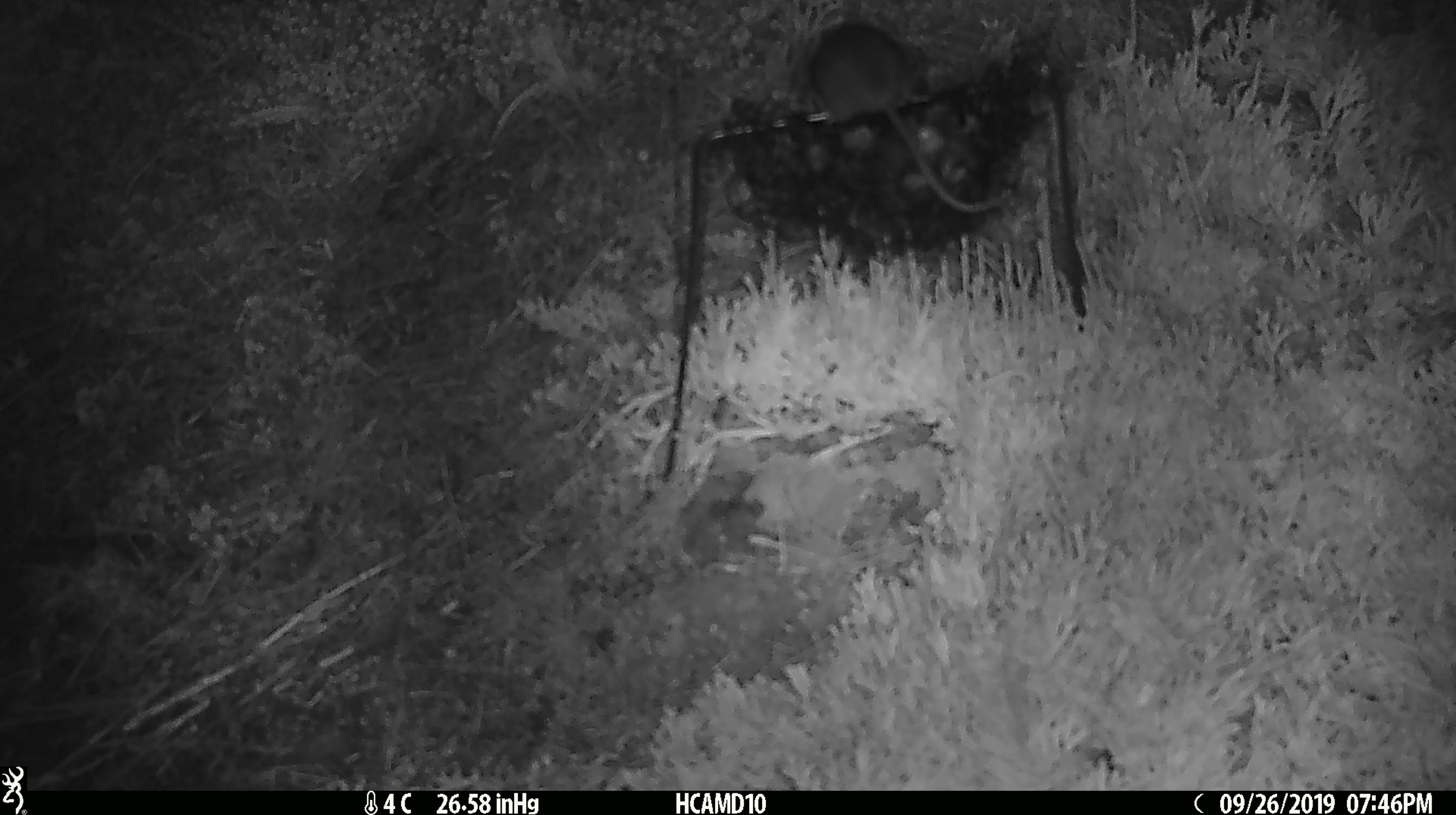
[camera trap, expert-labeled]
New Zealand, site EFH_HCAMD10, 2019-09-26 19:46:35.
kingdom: Animalia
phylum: Chordata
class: Mammalia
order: Rodentia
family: Muridae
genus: Mus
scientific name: Mus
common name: mouse